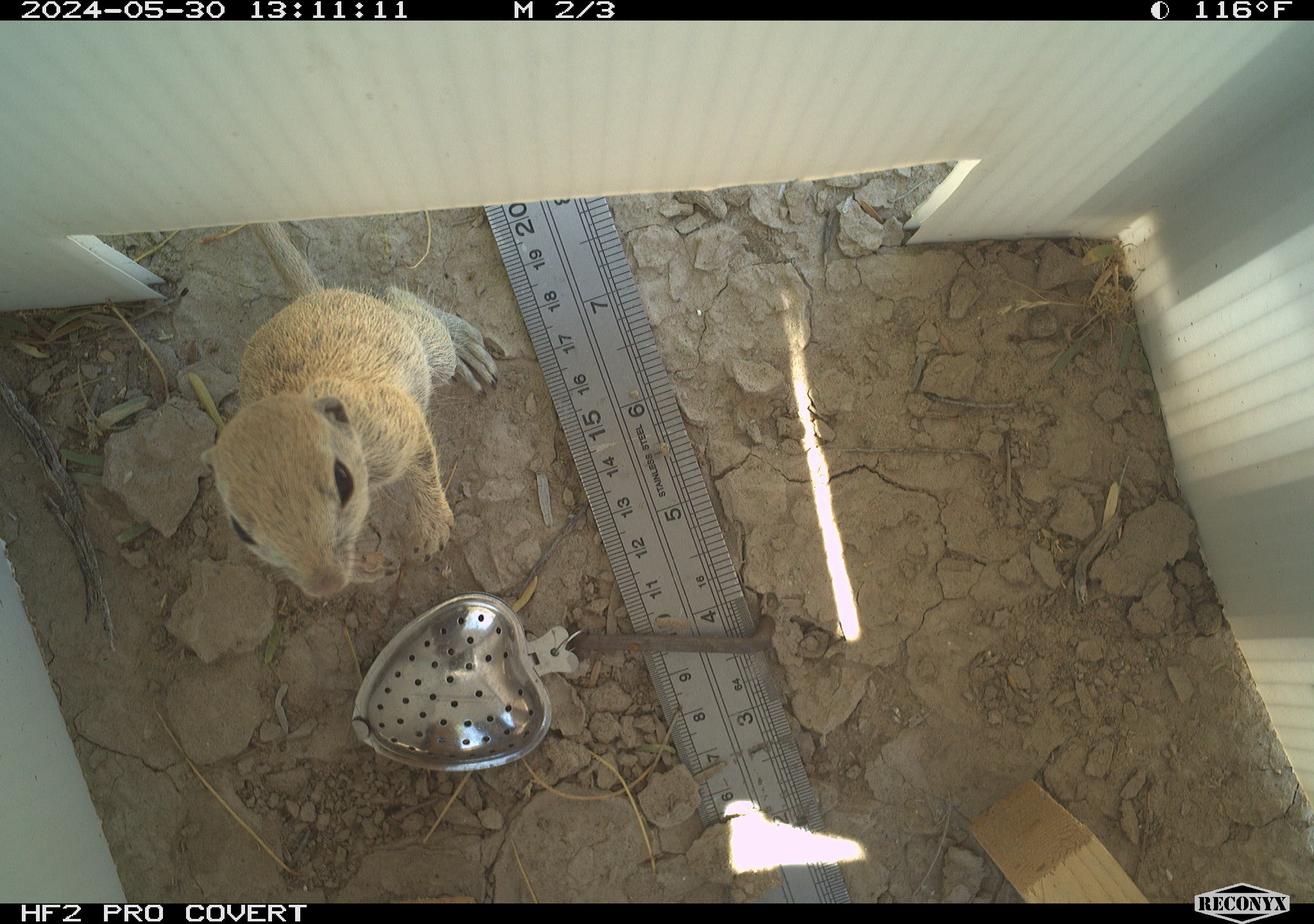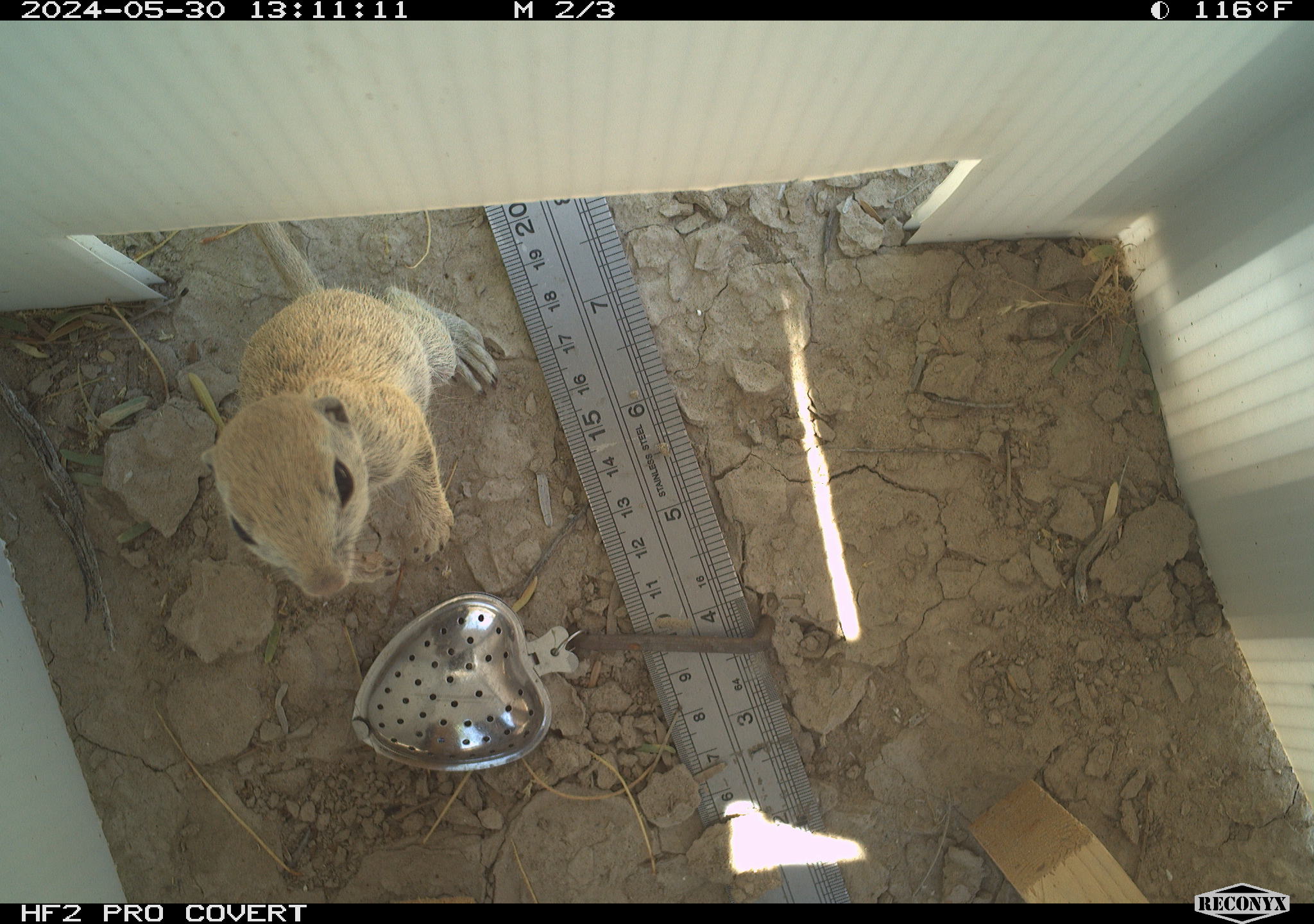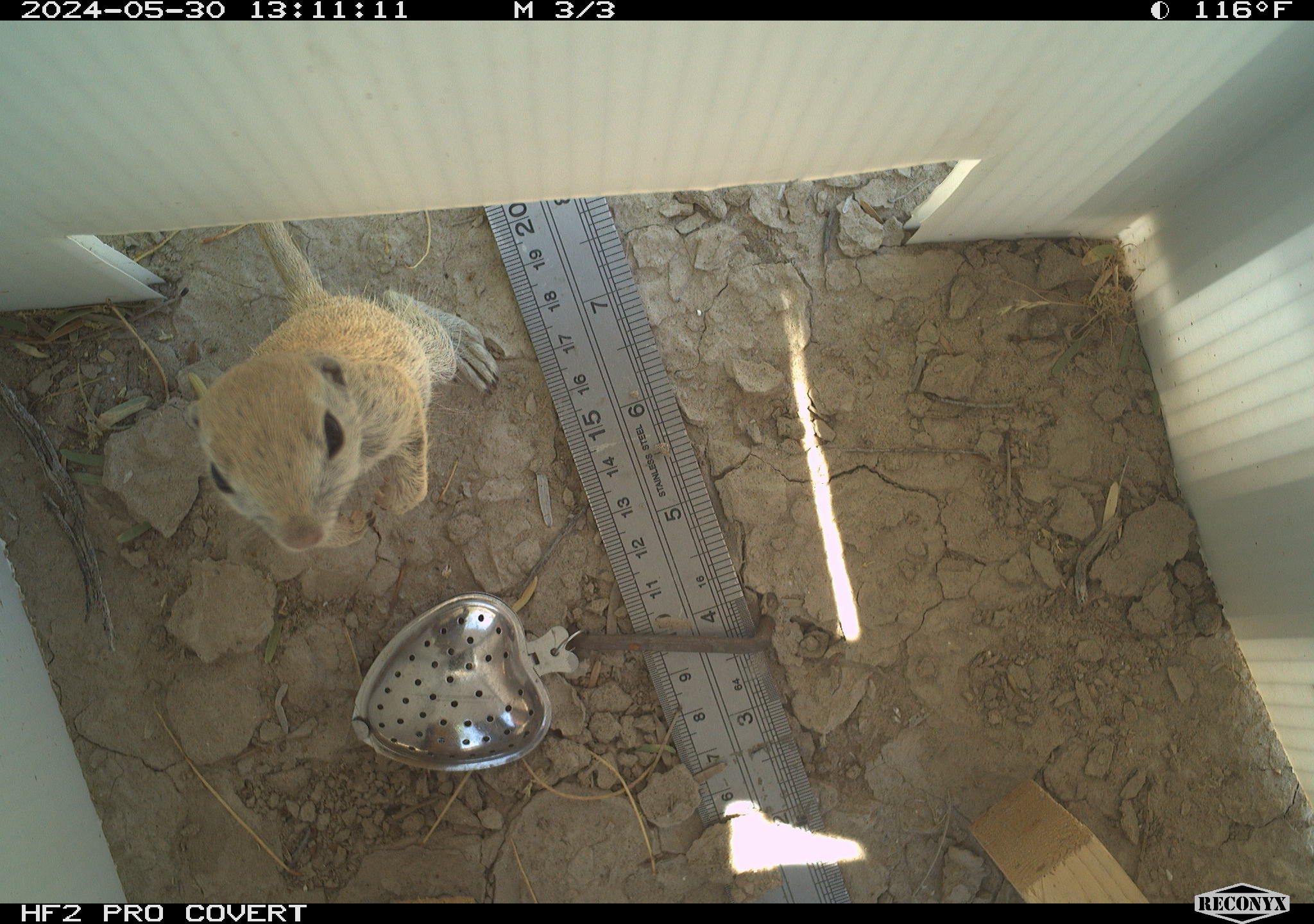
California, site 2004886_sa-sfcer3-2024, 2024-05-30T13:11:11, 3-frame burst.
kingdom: Animalia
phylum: Chordata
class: Mammalia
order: Rodentia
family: Sciuridae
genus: Xerospermophilus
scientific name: Xerospermophilus tereticaudus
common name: round-tailed ground squirrel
Round-tailed ground squirrel (Xerospermophilus tereticaudus).